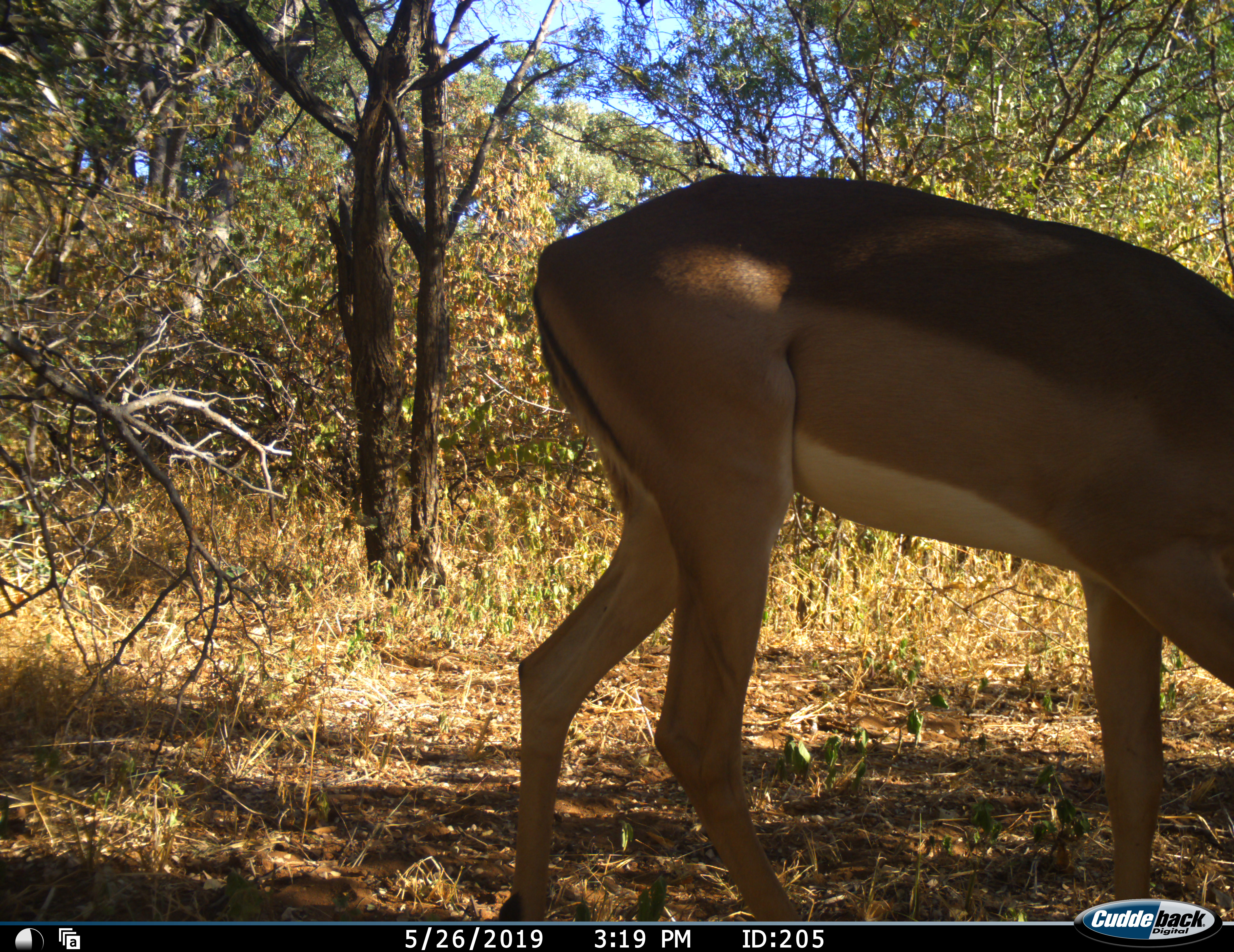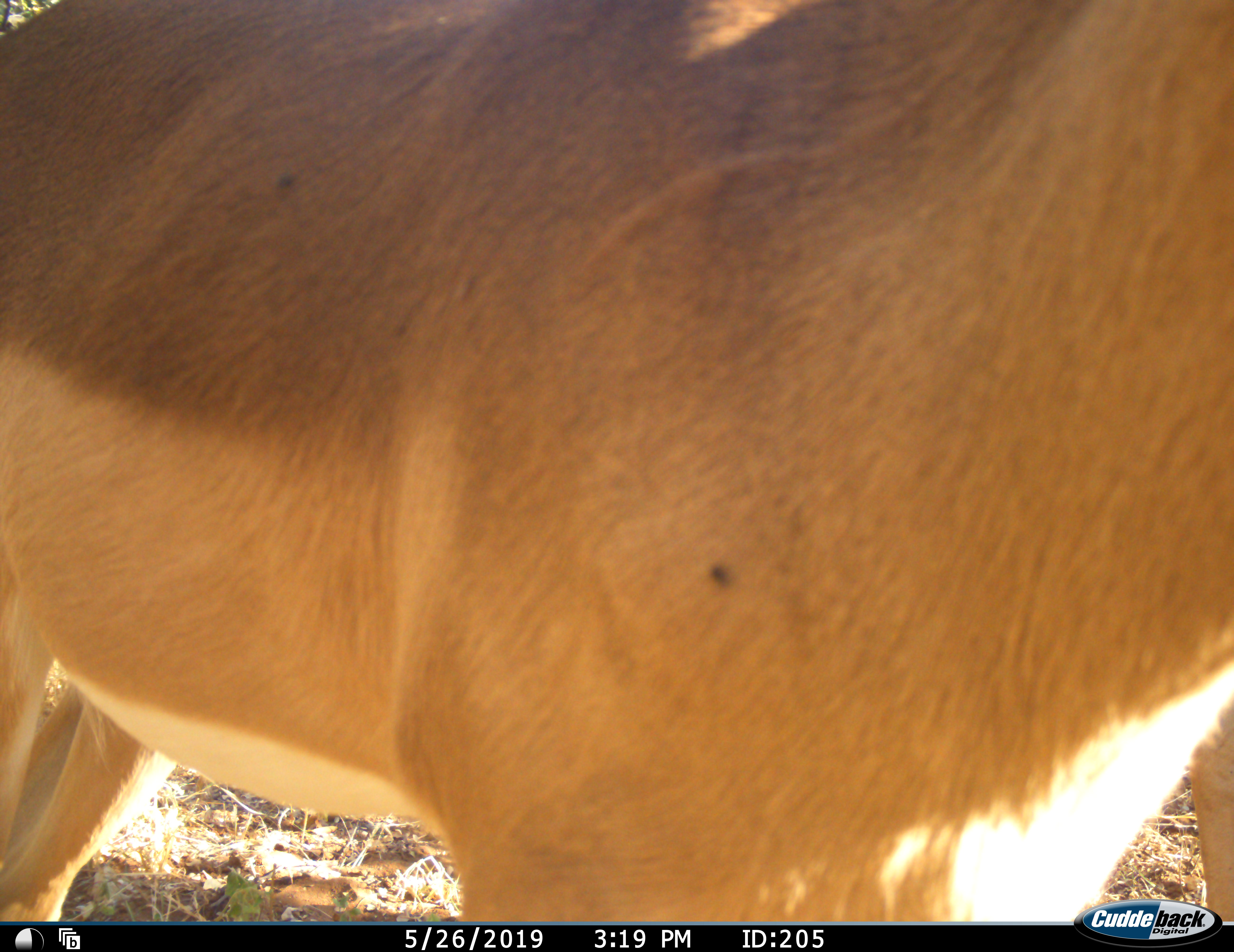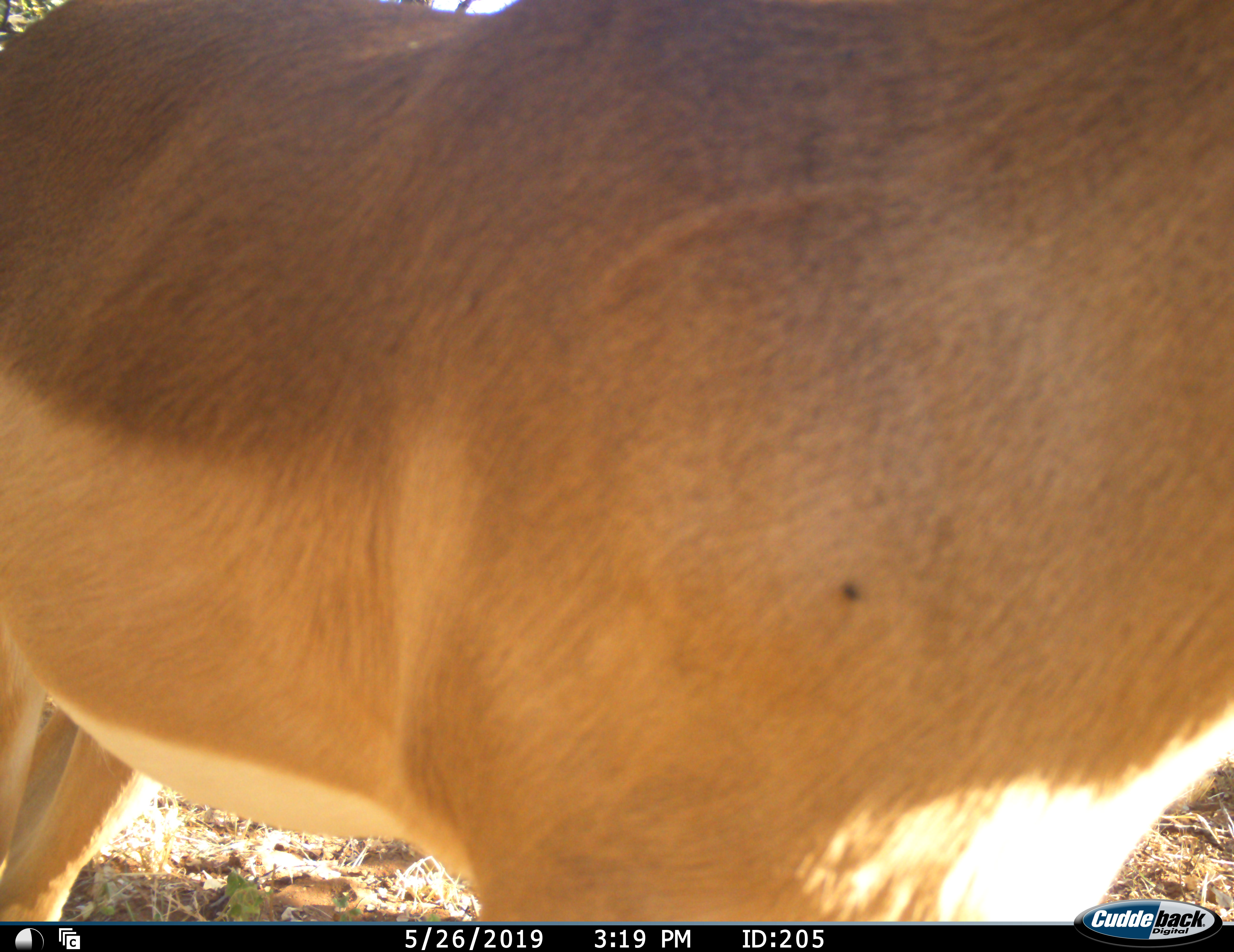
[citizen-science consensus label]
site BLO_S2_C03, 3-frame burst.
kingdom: Animalia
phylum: Chordata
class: Mammalia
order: Artiodactyla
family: Bovidae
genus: Aepyceros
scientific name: Aepyceros melampus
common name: impala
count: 1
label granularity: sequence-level